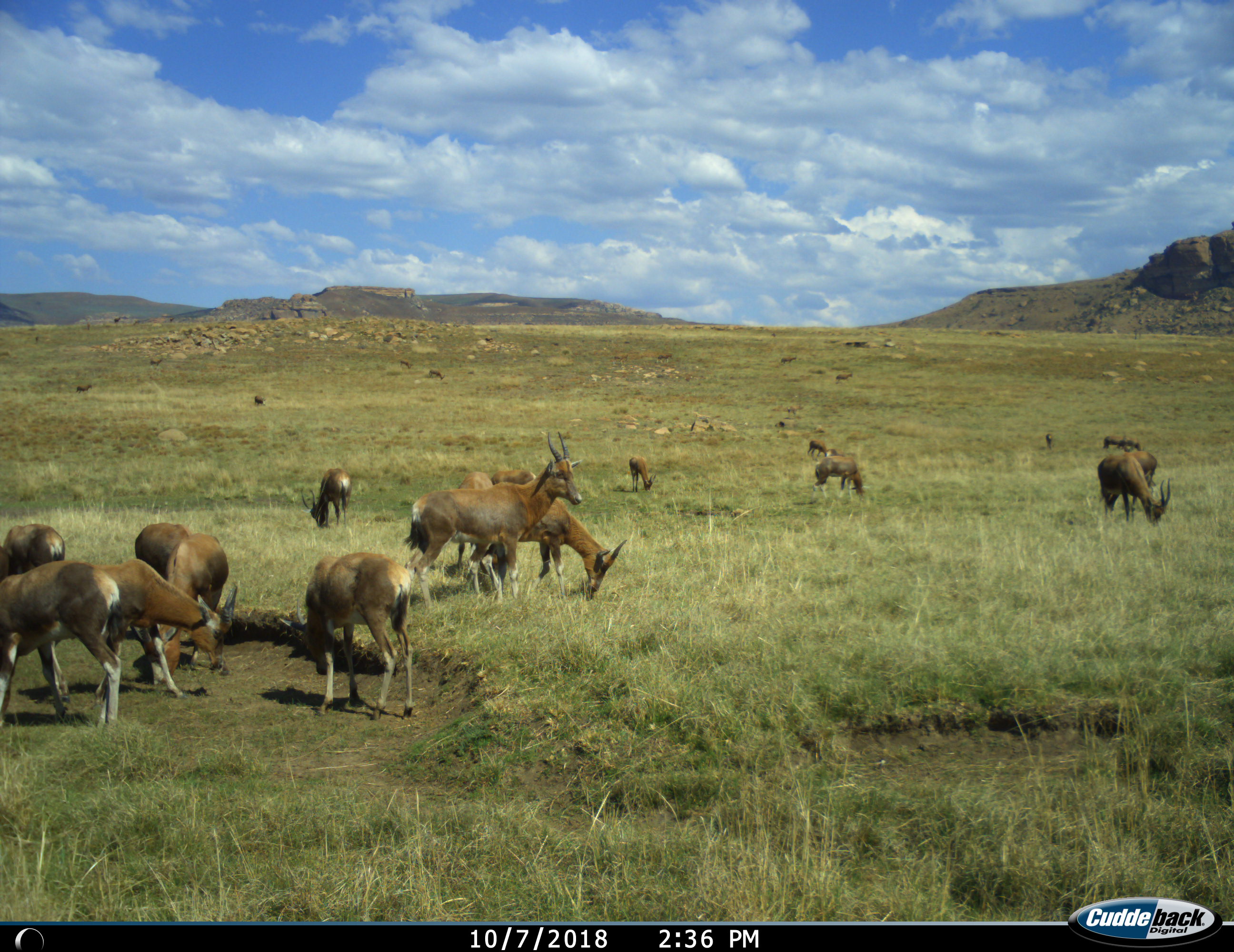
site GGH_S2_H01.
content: unidentified animal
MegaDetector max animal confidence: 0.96